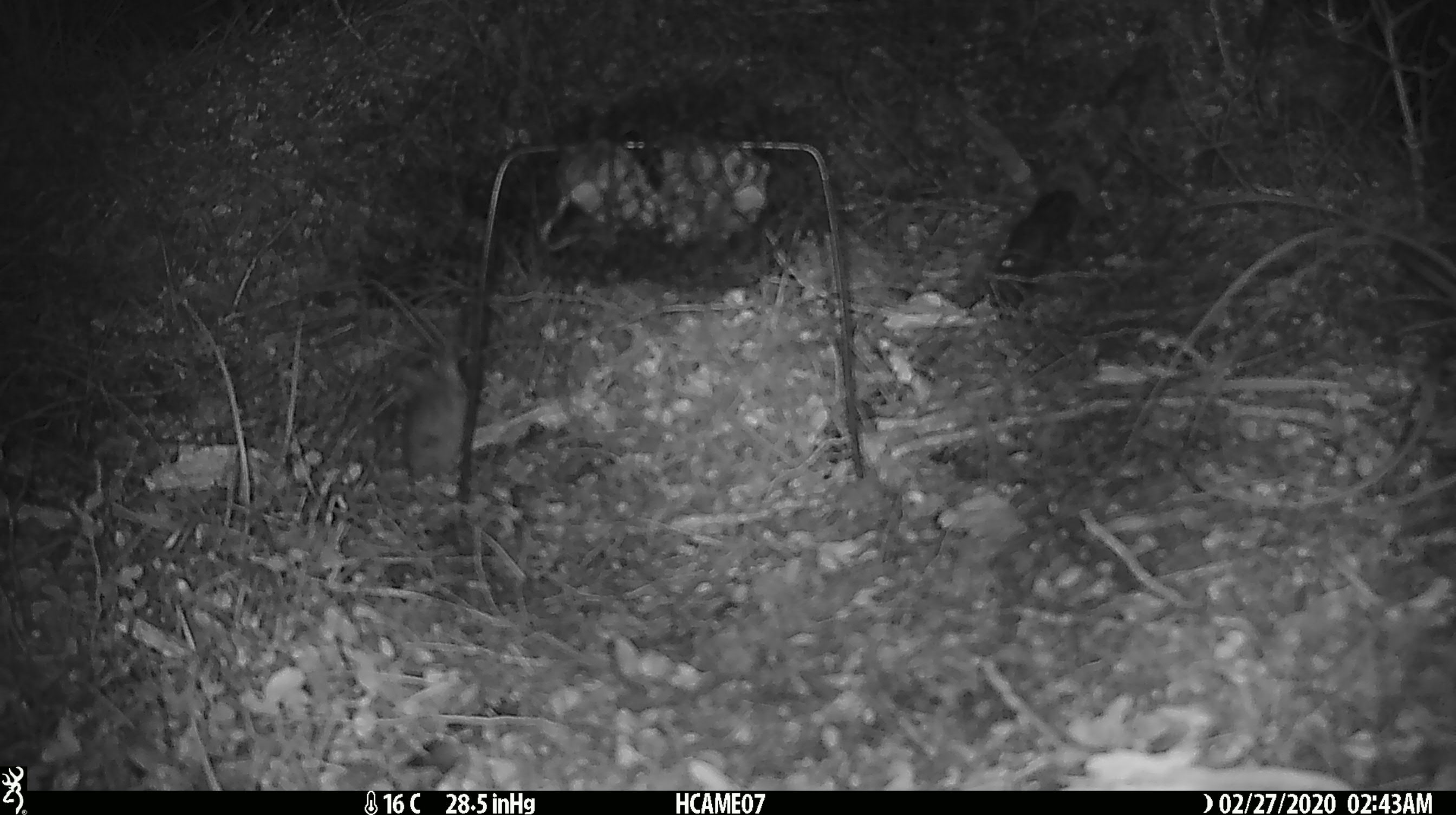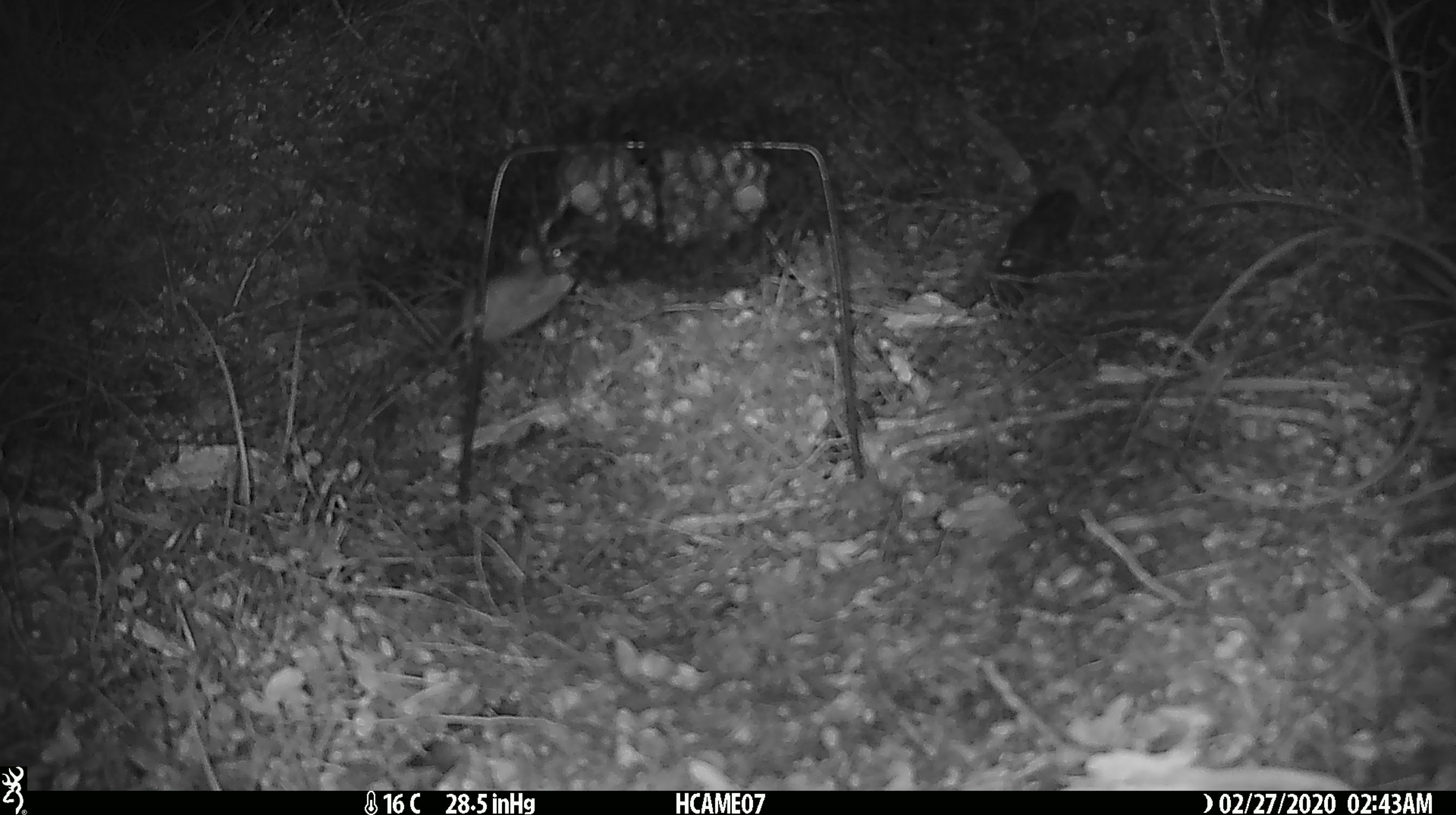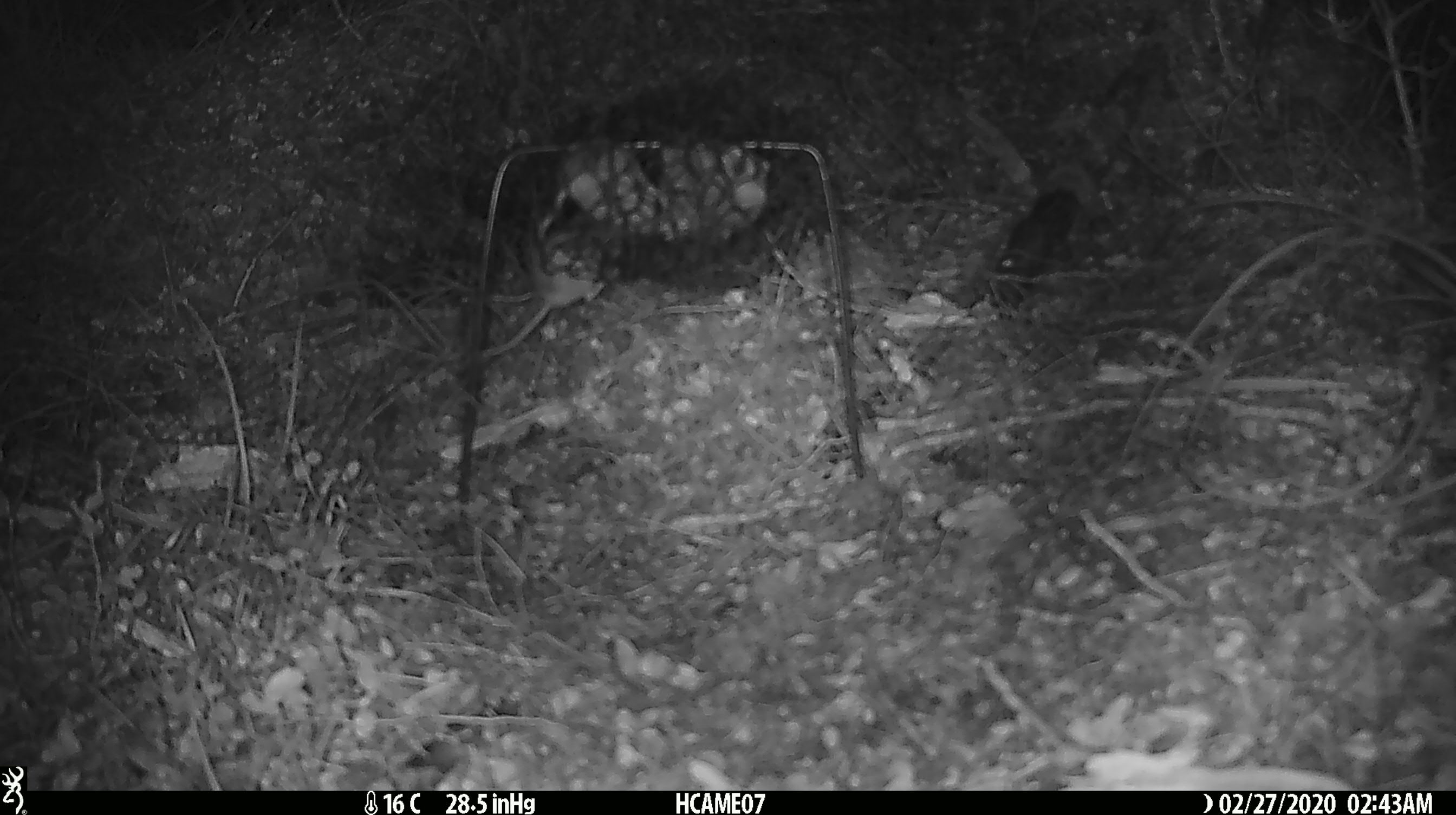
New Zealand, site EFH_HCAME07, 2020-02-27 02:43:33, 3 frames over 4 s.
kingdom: Animalia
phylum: Chordata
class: Mammalia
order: Rodentia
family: Muridae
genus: Mus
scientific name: Mus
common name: mouse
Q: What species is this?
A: Mouse (Mus).